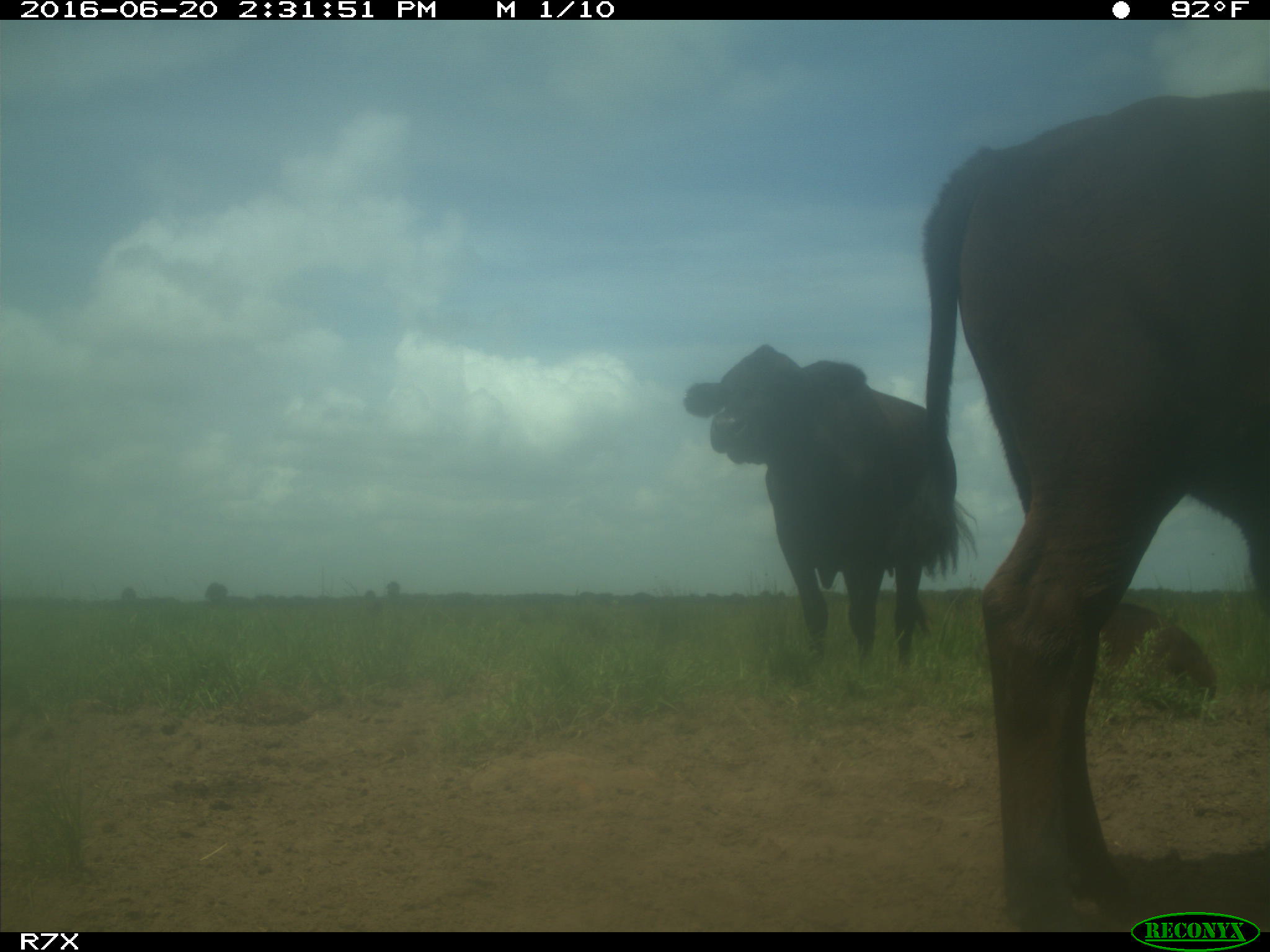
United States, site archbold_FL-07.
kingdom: Animalia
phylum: Chordata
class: Mammalia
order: Artiodactyla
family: Bovidae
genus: Bos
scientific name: Bos taurus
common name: domestic cow